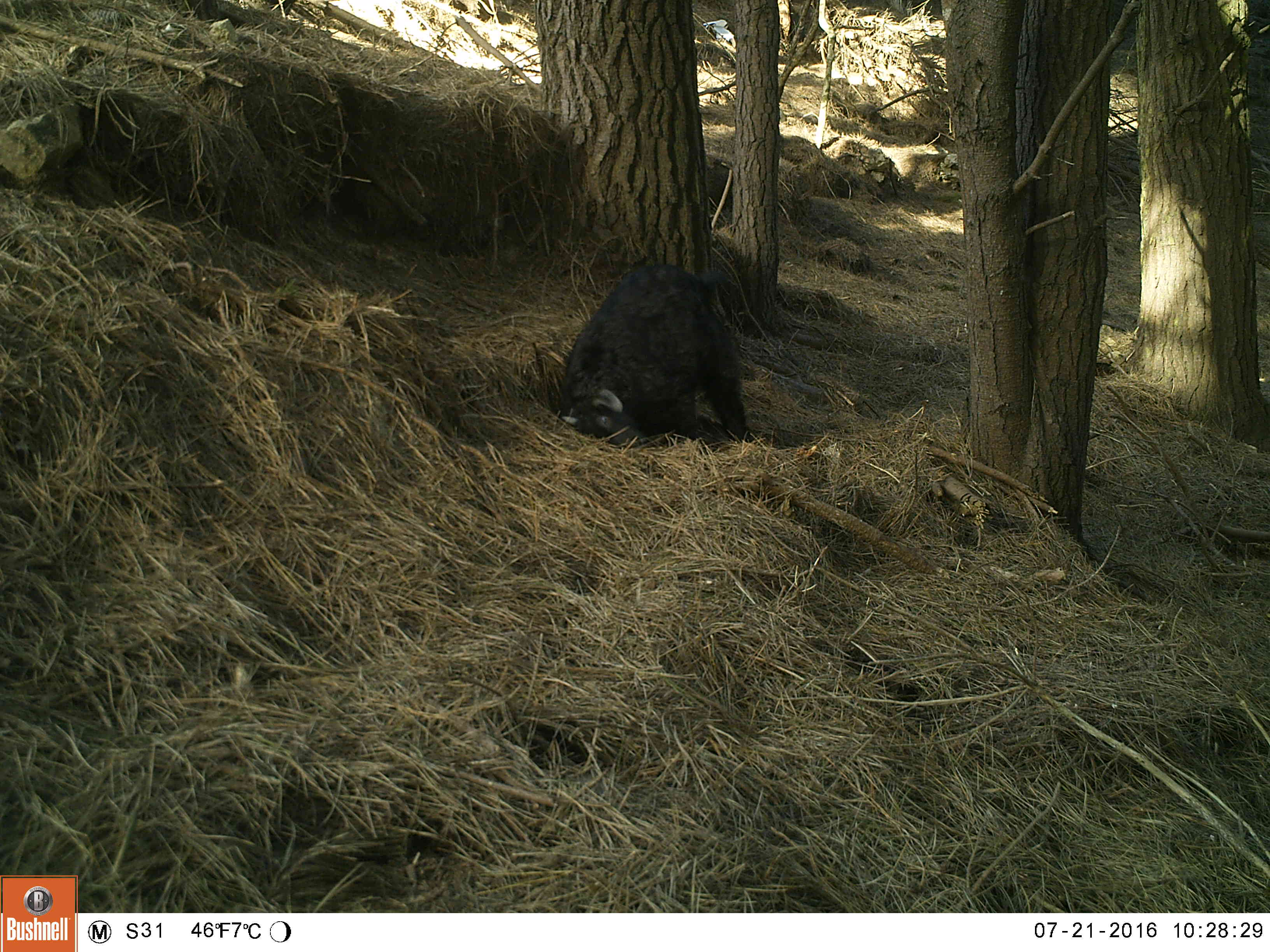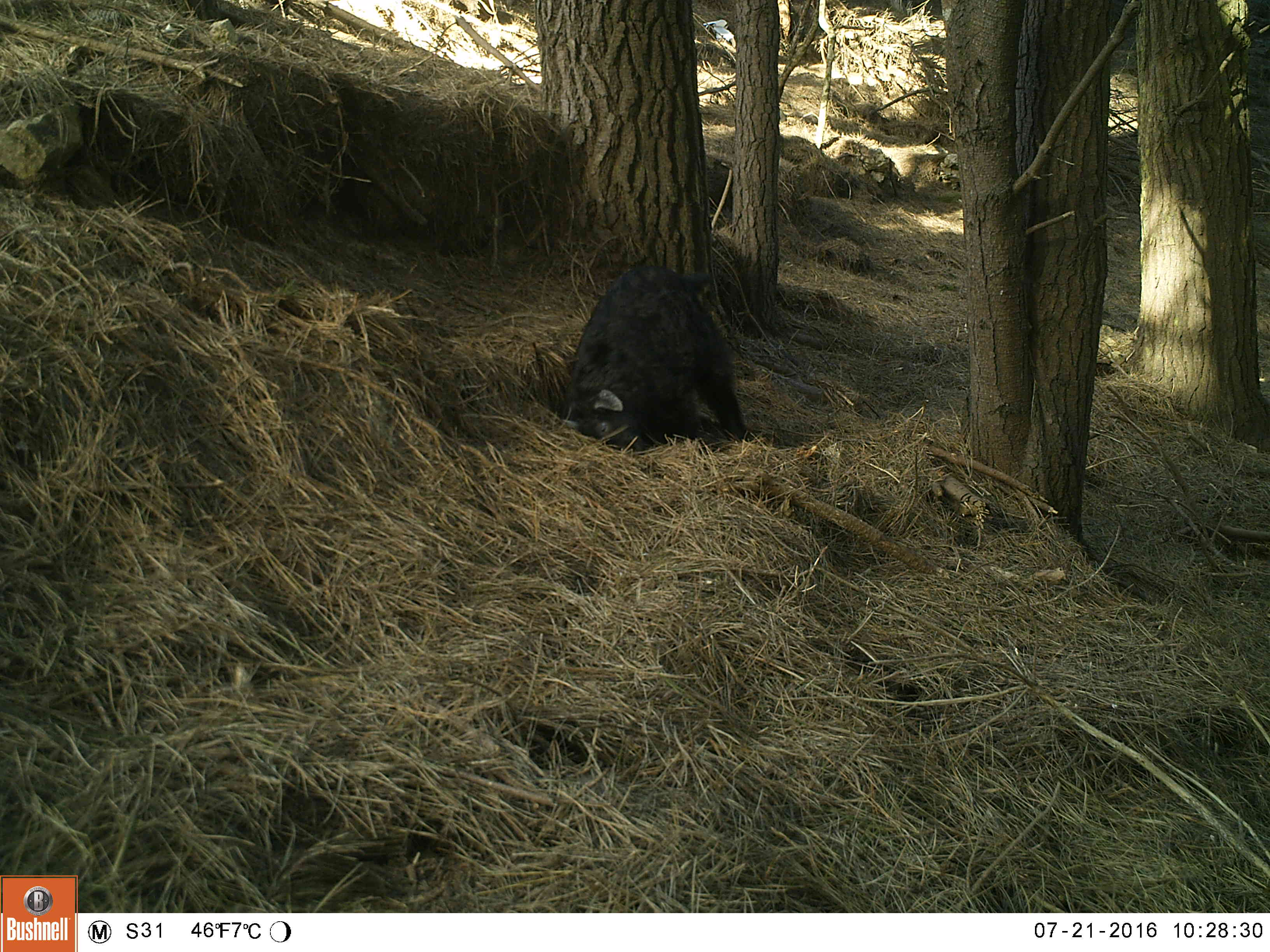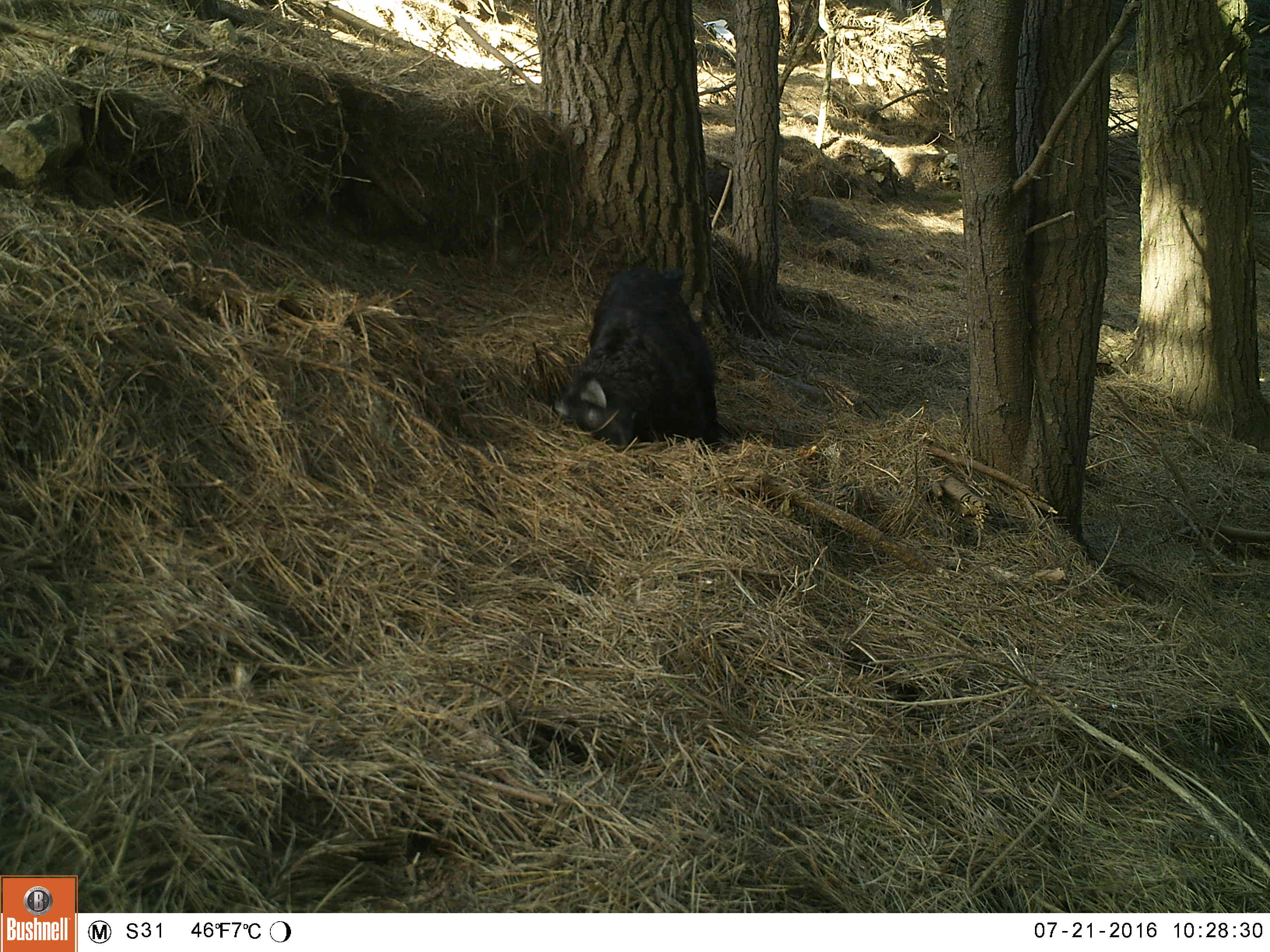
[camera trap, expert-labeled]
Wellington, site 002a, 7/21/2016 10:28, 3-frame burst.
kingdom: Animalia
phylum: Chordata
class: Mammalia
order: Artiodactyla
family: Bovidae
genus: Capra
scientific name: Capra hircus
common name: goat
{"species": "goat (Capra hircus)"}